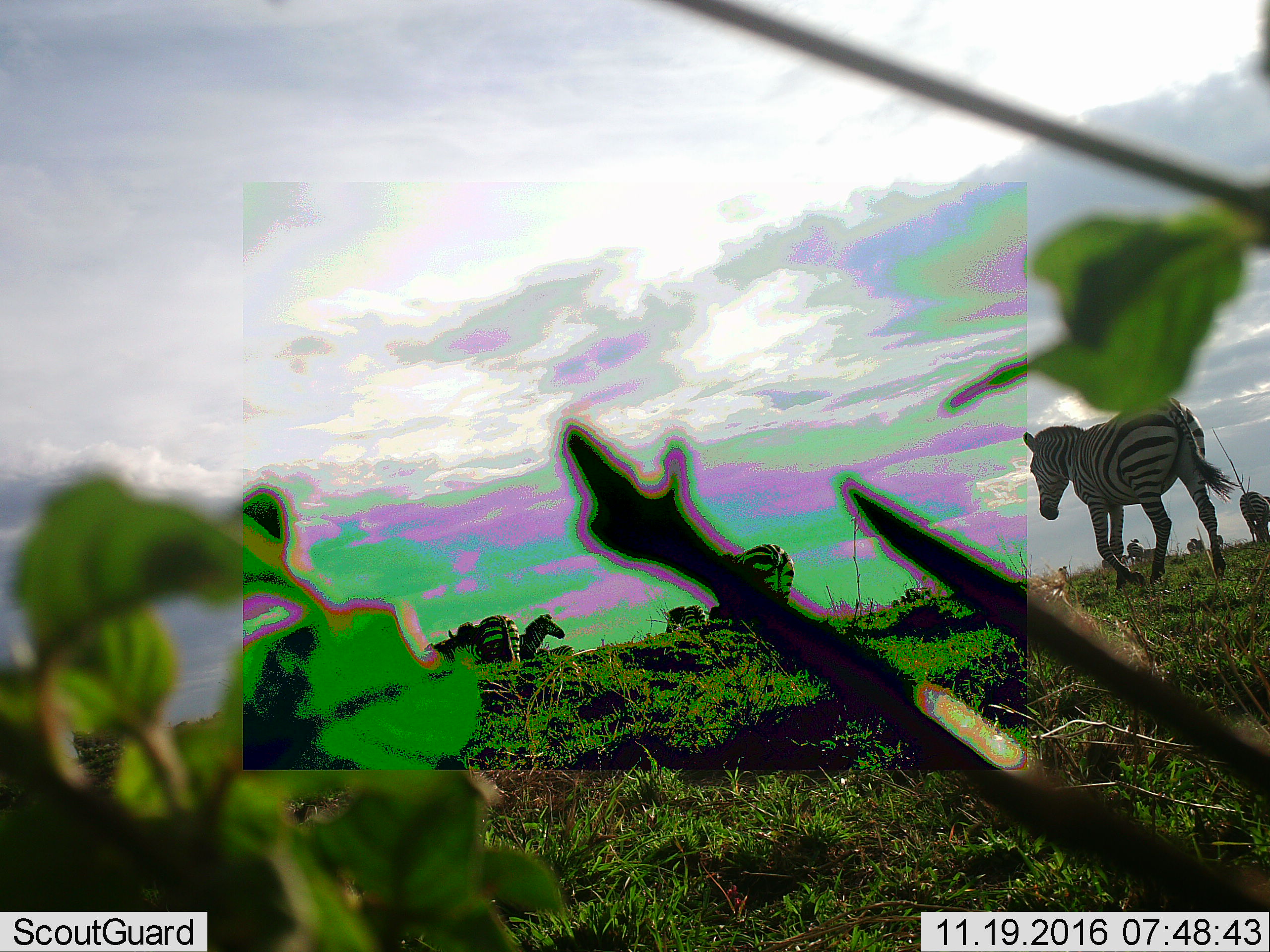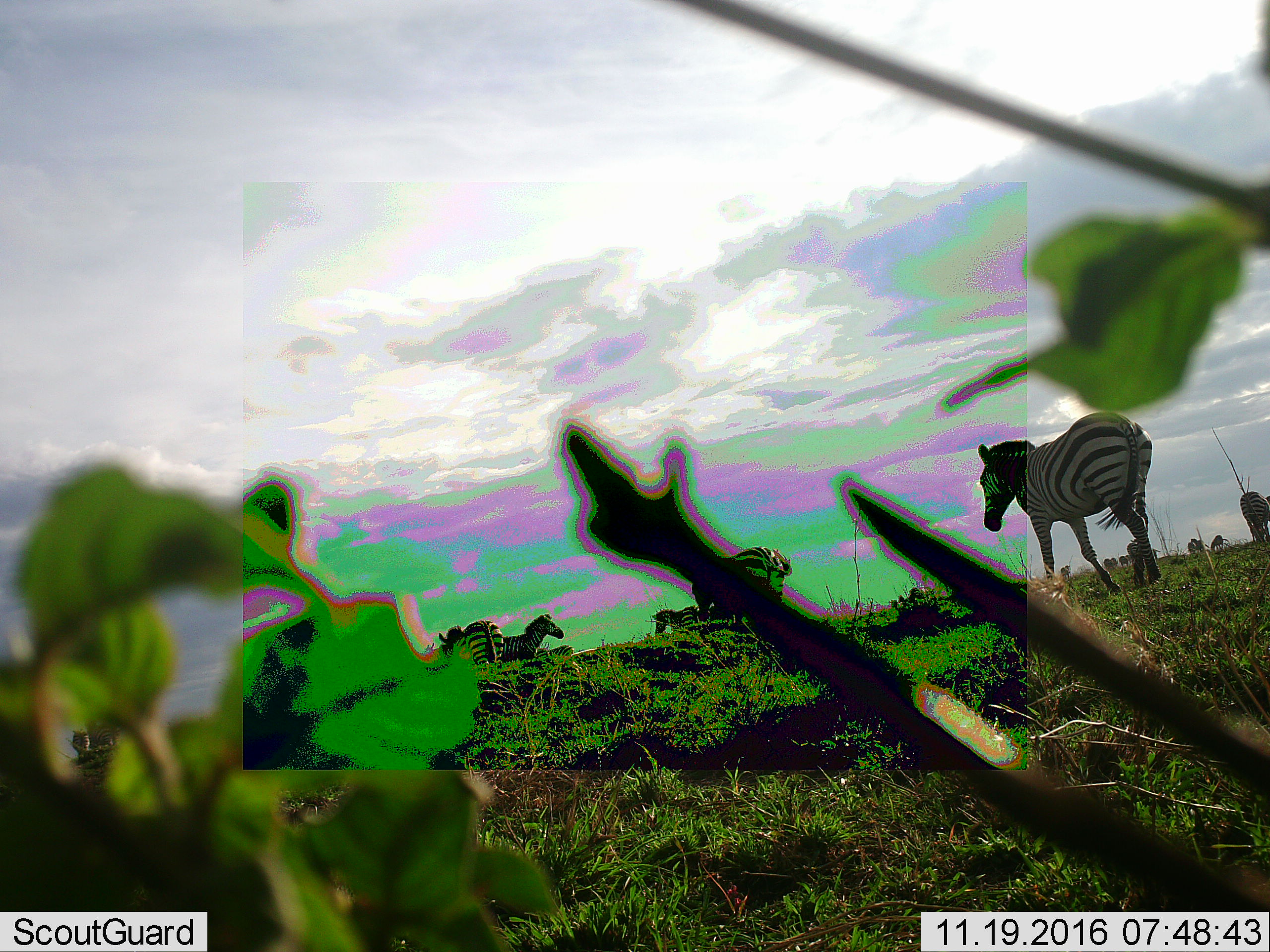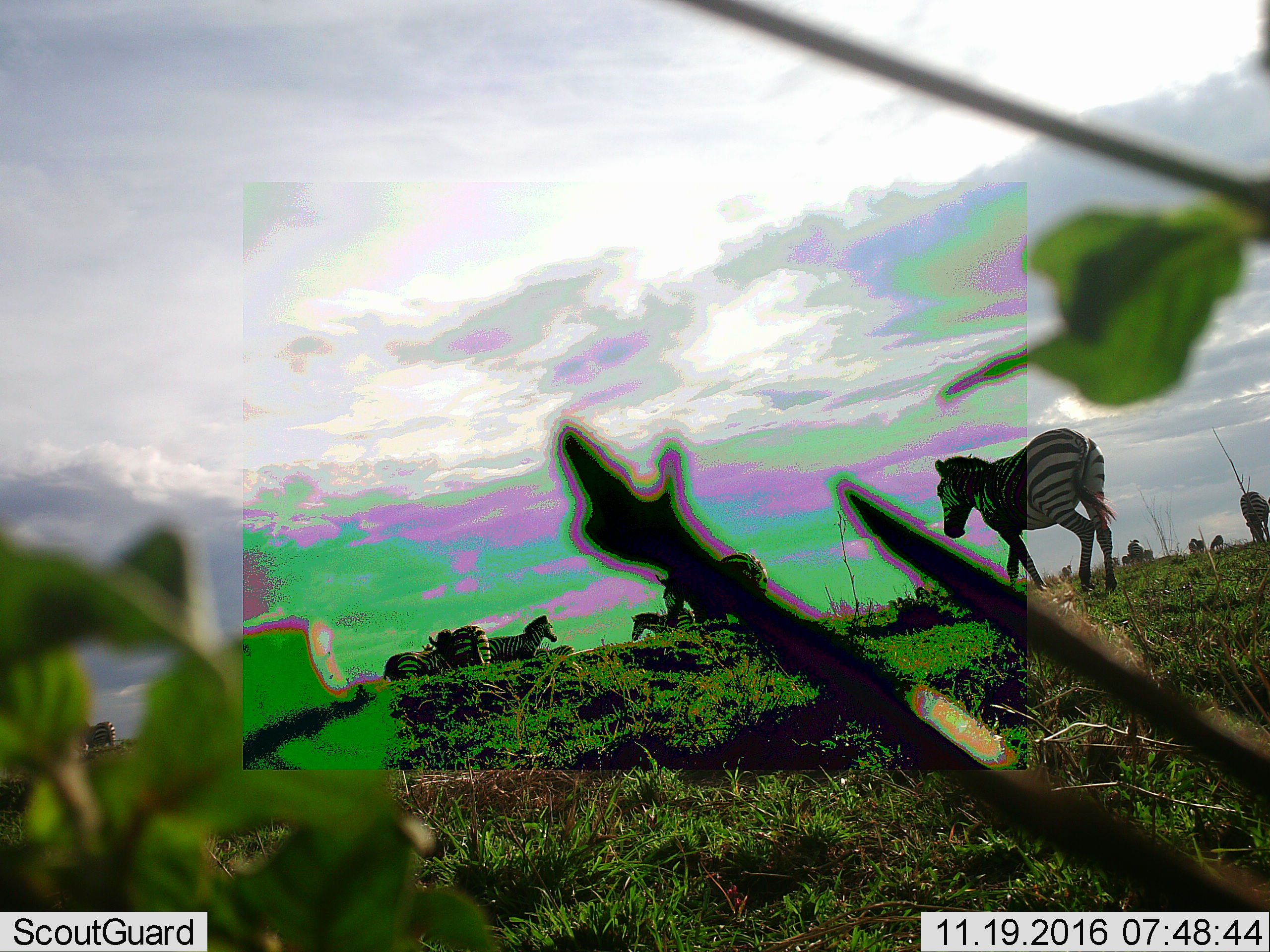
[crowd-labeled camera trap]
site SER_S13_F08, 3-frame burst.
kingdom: Animalia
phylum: Chordata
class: Mammalia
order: Perissodactyla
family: Equidae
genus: Equus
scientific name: Equus quagga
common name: plains zebra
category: zebraplains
Zebraplains (plains zebra) (Equus quagga), count 11-50. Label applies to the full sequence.